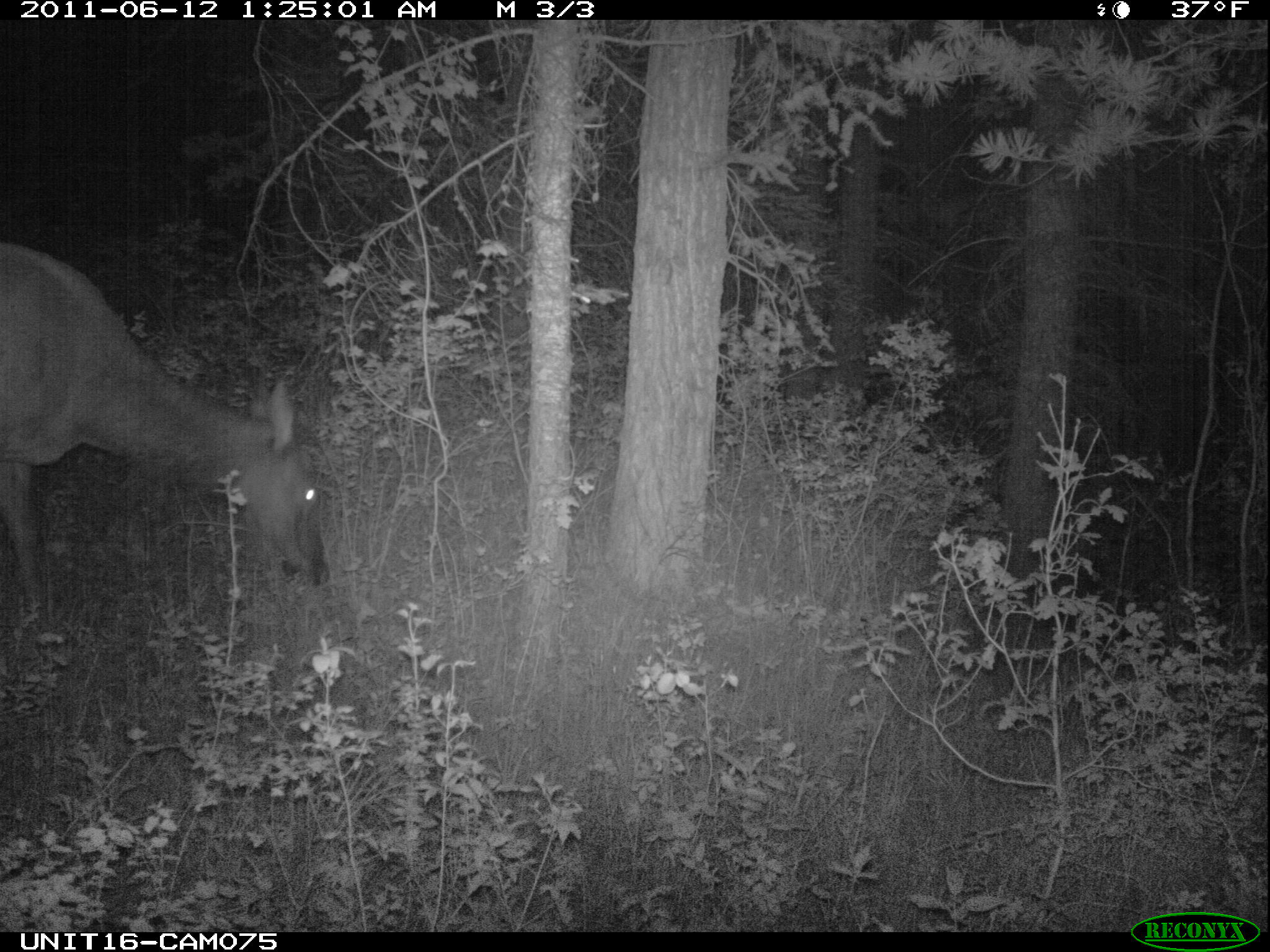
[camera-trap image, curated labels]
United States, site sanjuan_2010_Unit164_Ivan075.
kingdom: Animalia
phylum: Chordata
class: Mammalia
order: Artiodactyla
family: Cervidae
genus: Cervus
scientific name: Cervus elaphus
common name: red deer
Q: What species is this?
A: Cervus elaphus (red deer).